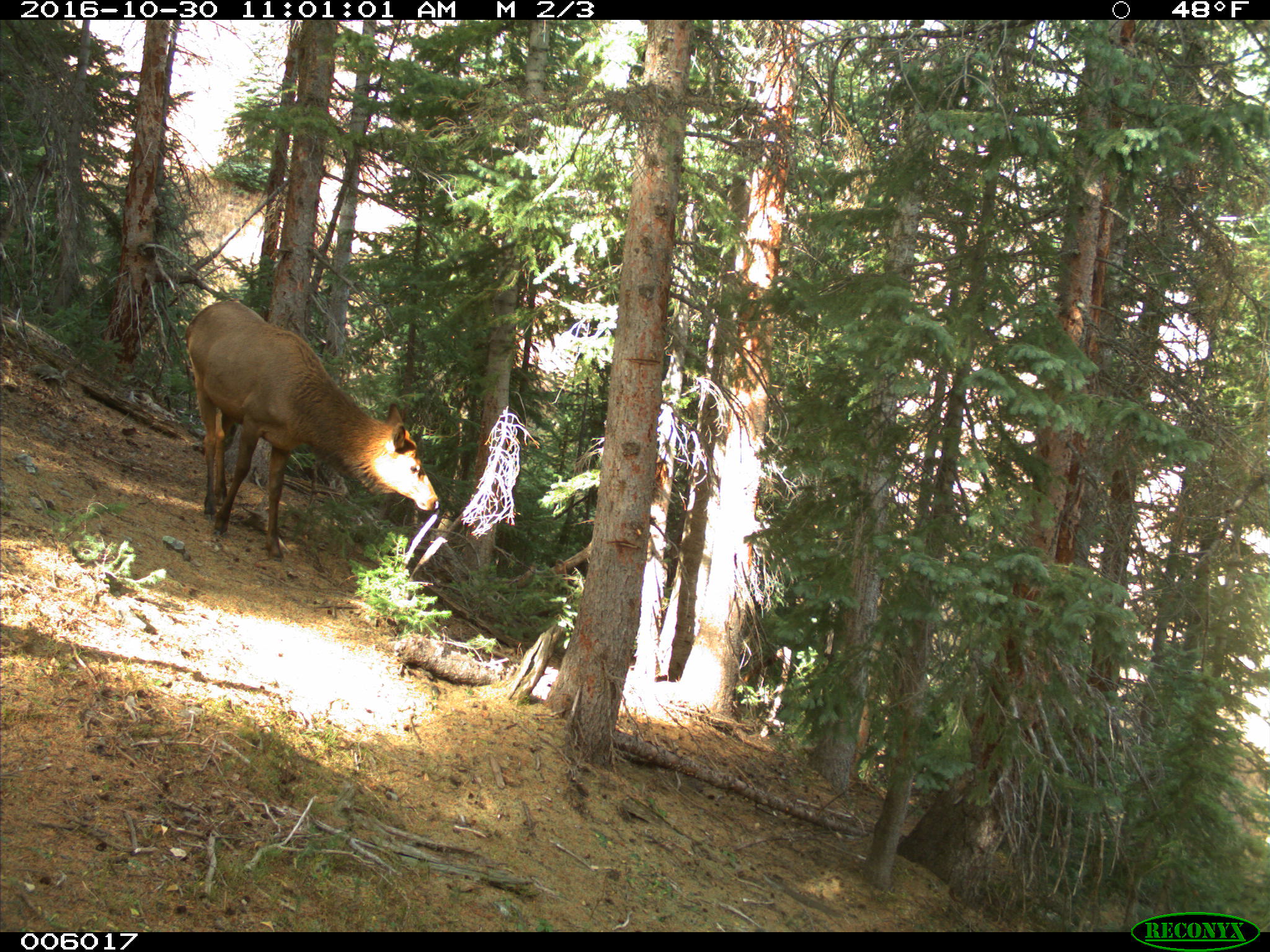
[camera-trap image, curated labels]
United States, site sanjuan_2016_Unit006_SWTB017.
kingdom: Animalia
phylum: Chordata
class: Mammalia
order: Artiodactyla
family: Cervidae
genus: Cervus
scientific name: Cervus elaphus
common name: red deer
Cervus elaphus (red deer).